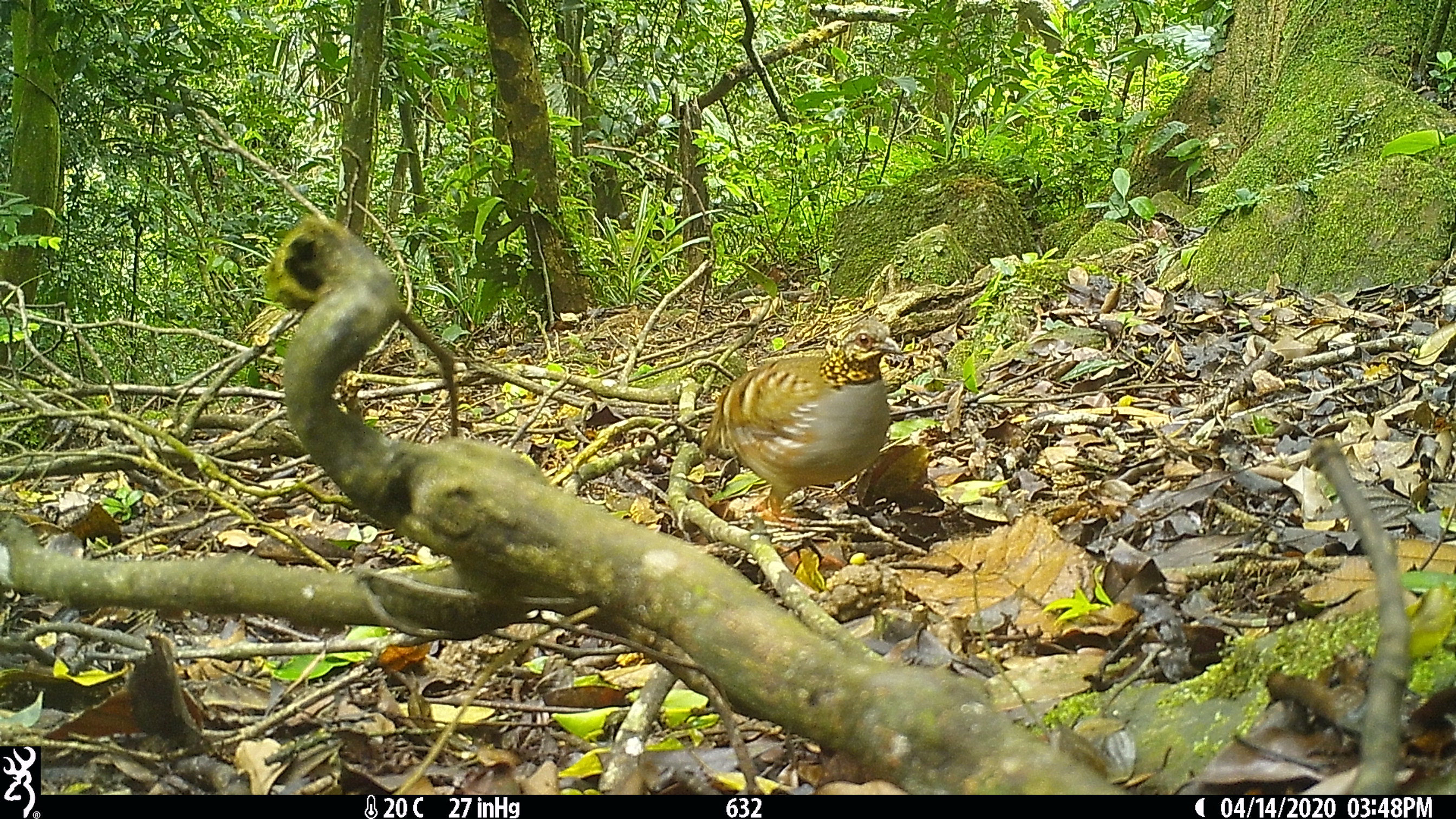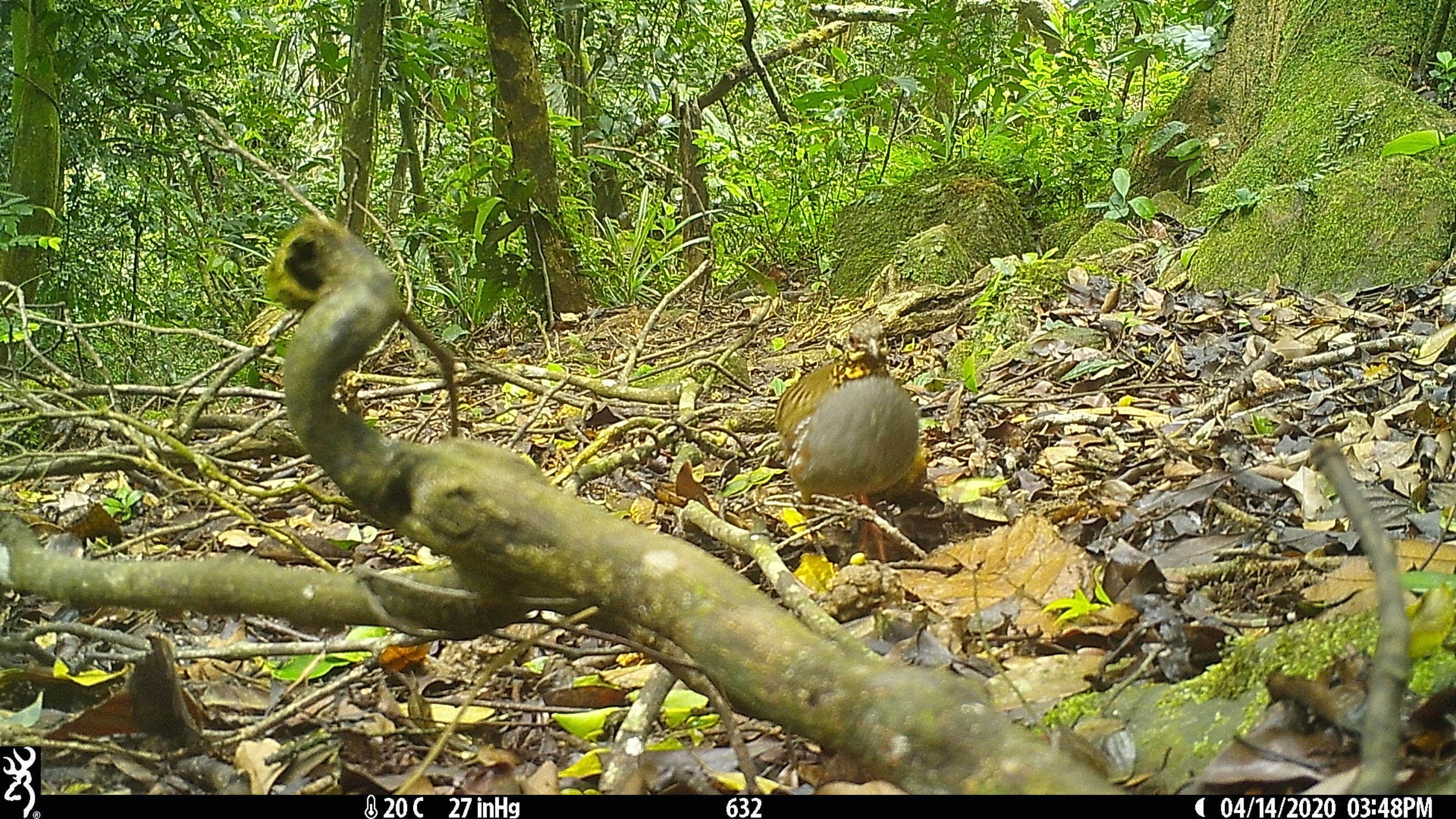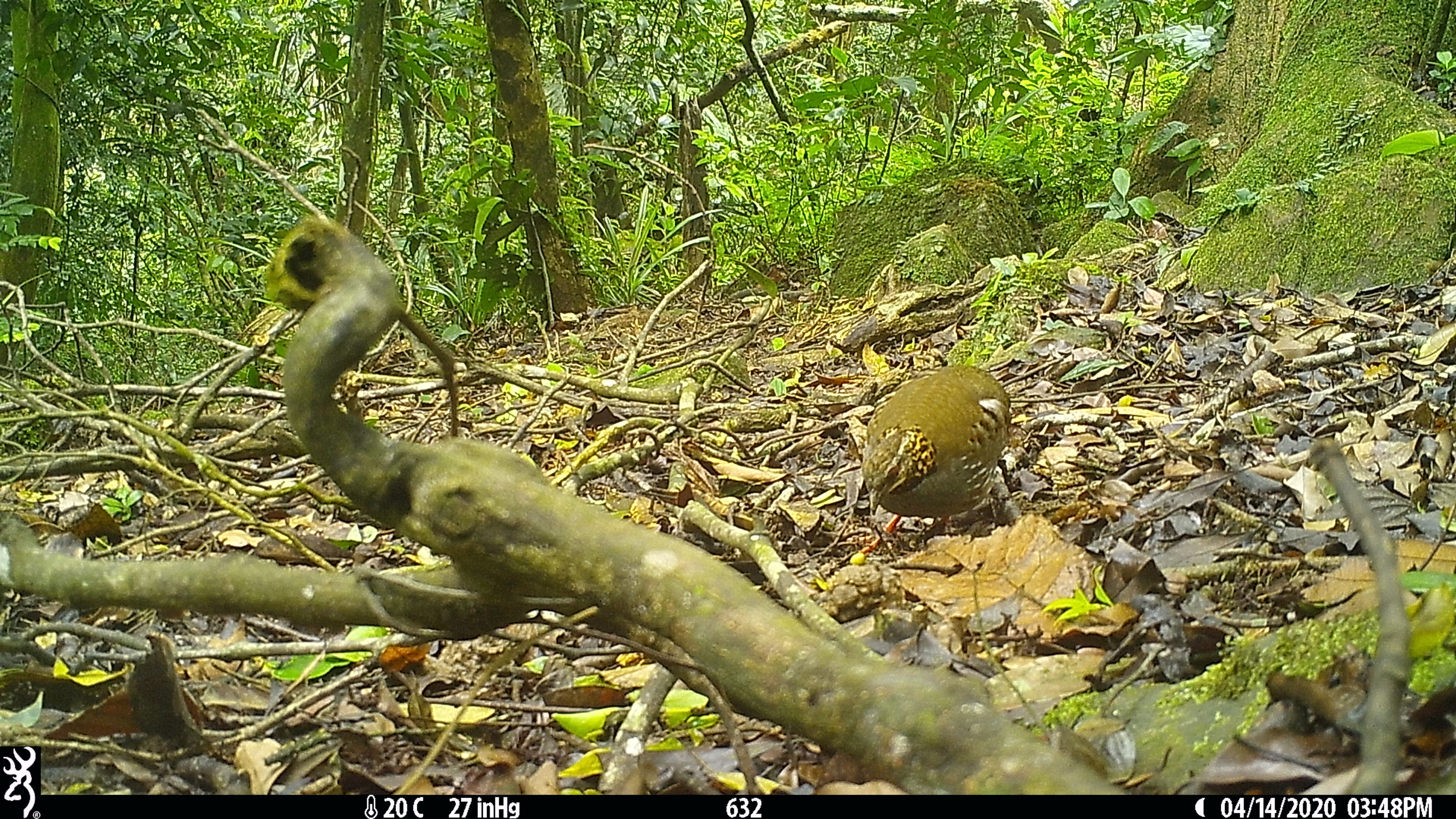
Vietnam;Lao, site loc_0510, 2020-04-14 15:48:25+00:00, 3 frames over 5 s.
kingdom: Animalia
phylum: Chordata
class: Aves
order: Galliformes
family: Phasianidae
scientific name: Phasianidae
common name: partridge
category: unidentified partridge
Unidentified partridge (partridge) (Phasianidae). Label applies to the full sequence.